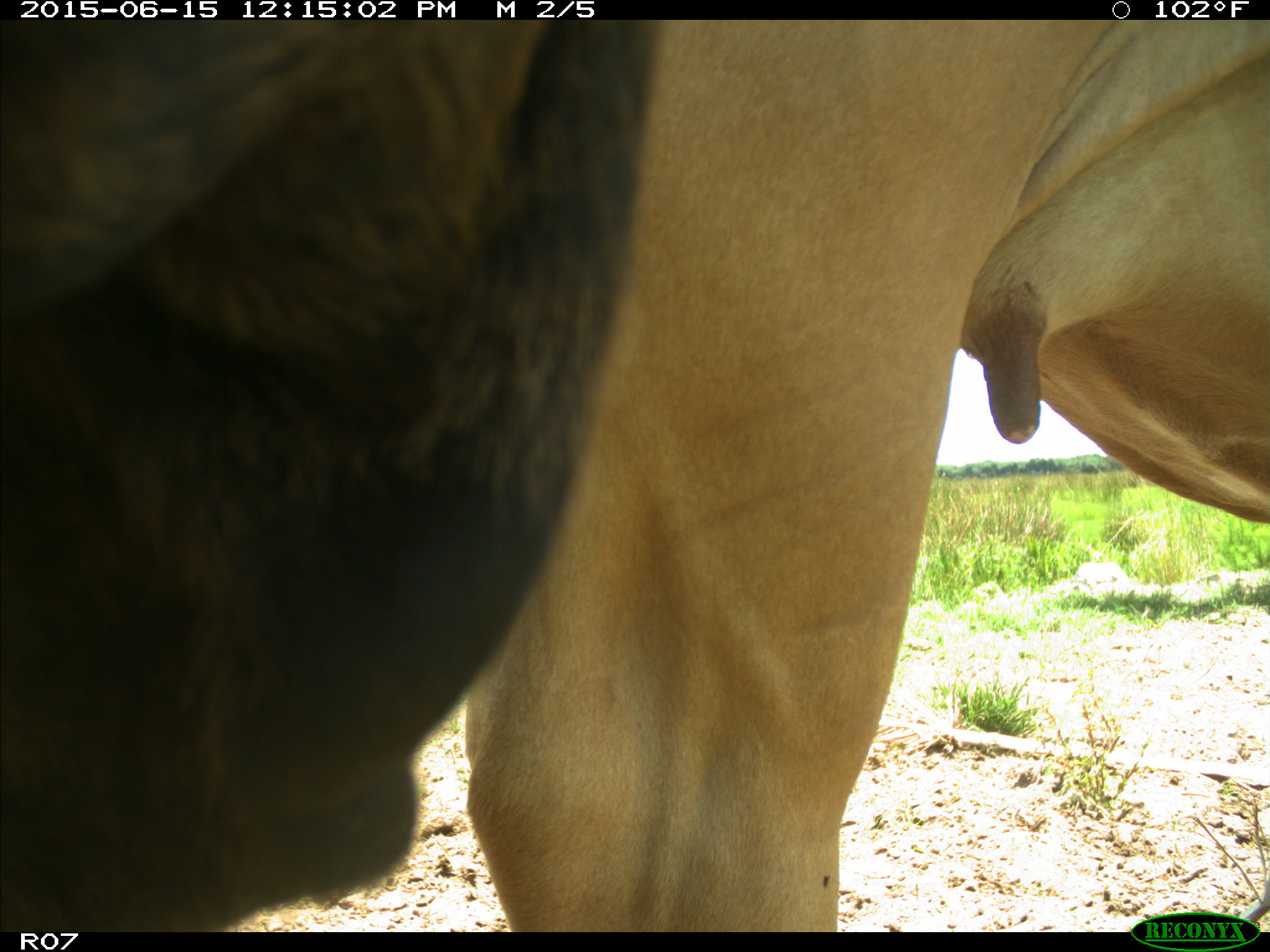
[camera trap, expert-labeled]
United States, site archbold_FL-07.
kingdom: Animalia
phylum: Chordata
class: Mammalia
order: Artiodactyla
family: Bovidae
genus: Bos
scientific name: Bos taurus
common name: domestic cow